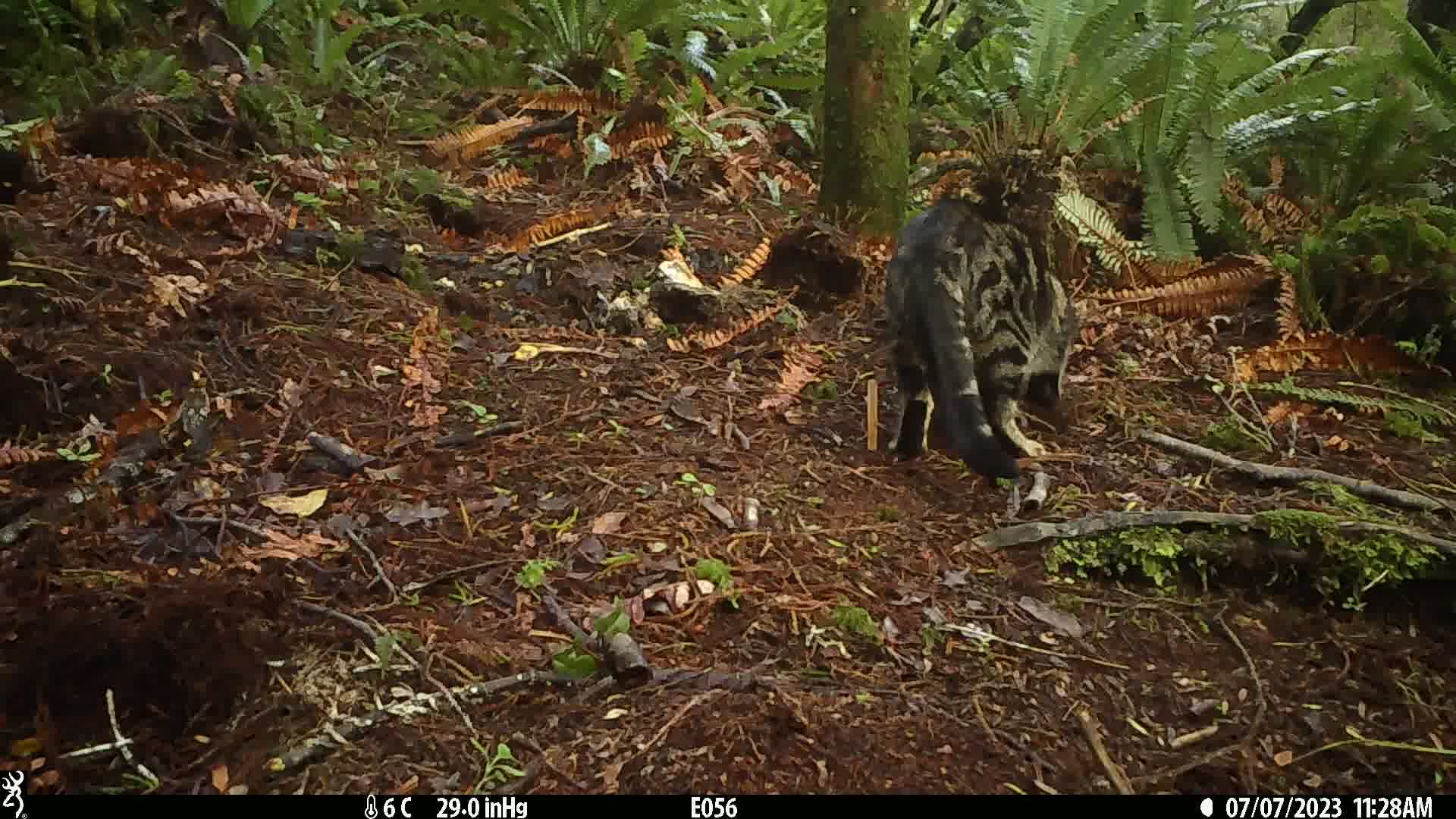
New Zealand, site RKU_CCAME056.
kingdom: Animalia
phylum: Chordata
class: Mammalia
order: Carnivora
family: Felidae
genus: Felis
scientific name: Felis catus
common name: domestic cat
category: cat